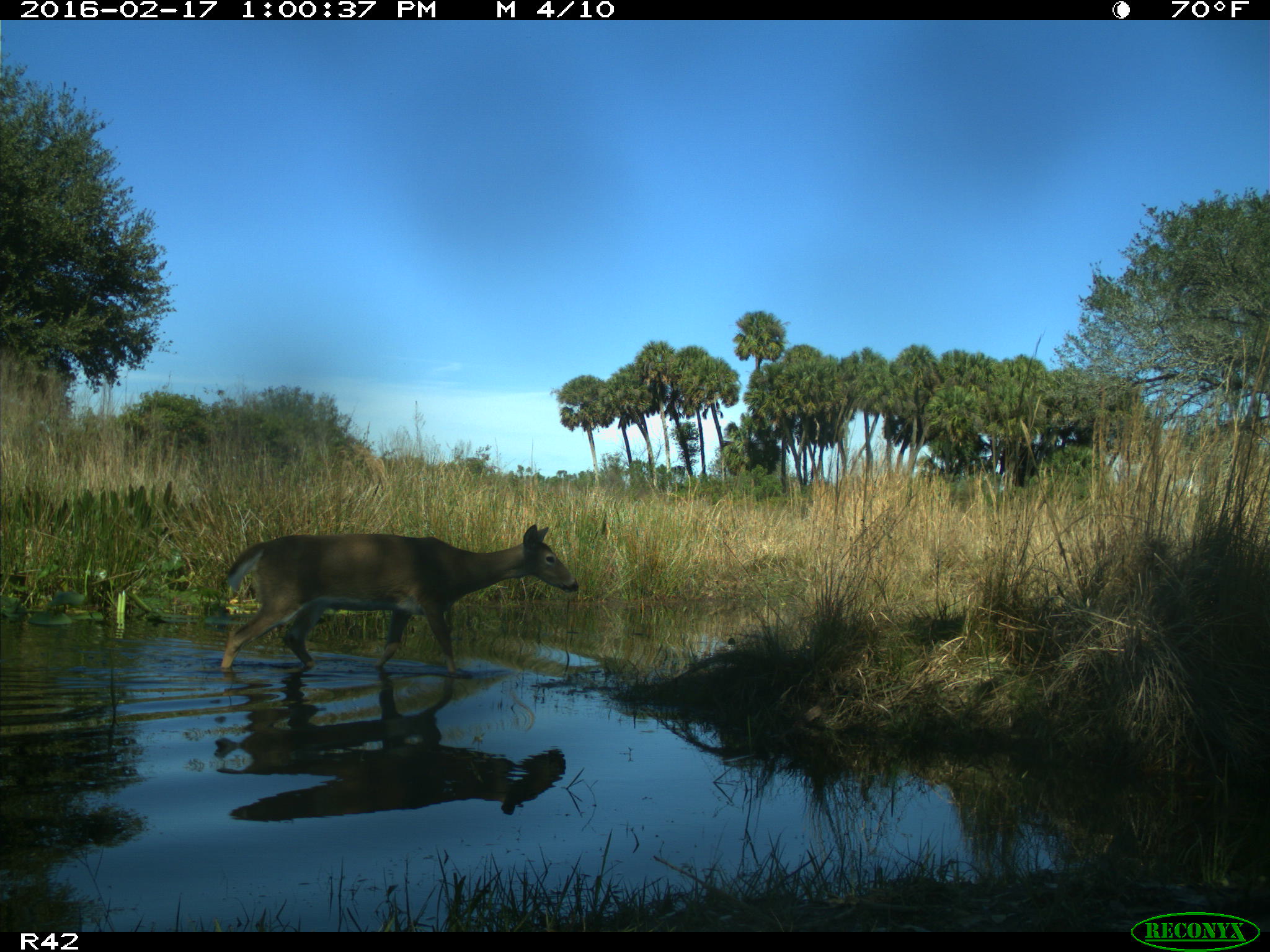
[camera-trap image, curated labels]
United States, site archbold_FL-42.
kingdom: Animalia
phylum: Chordata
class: Mammalia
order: Artiodactyla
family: Cervidae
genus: Odocoileus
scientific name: Odocoileus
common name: deer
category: unidentified deer